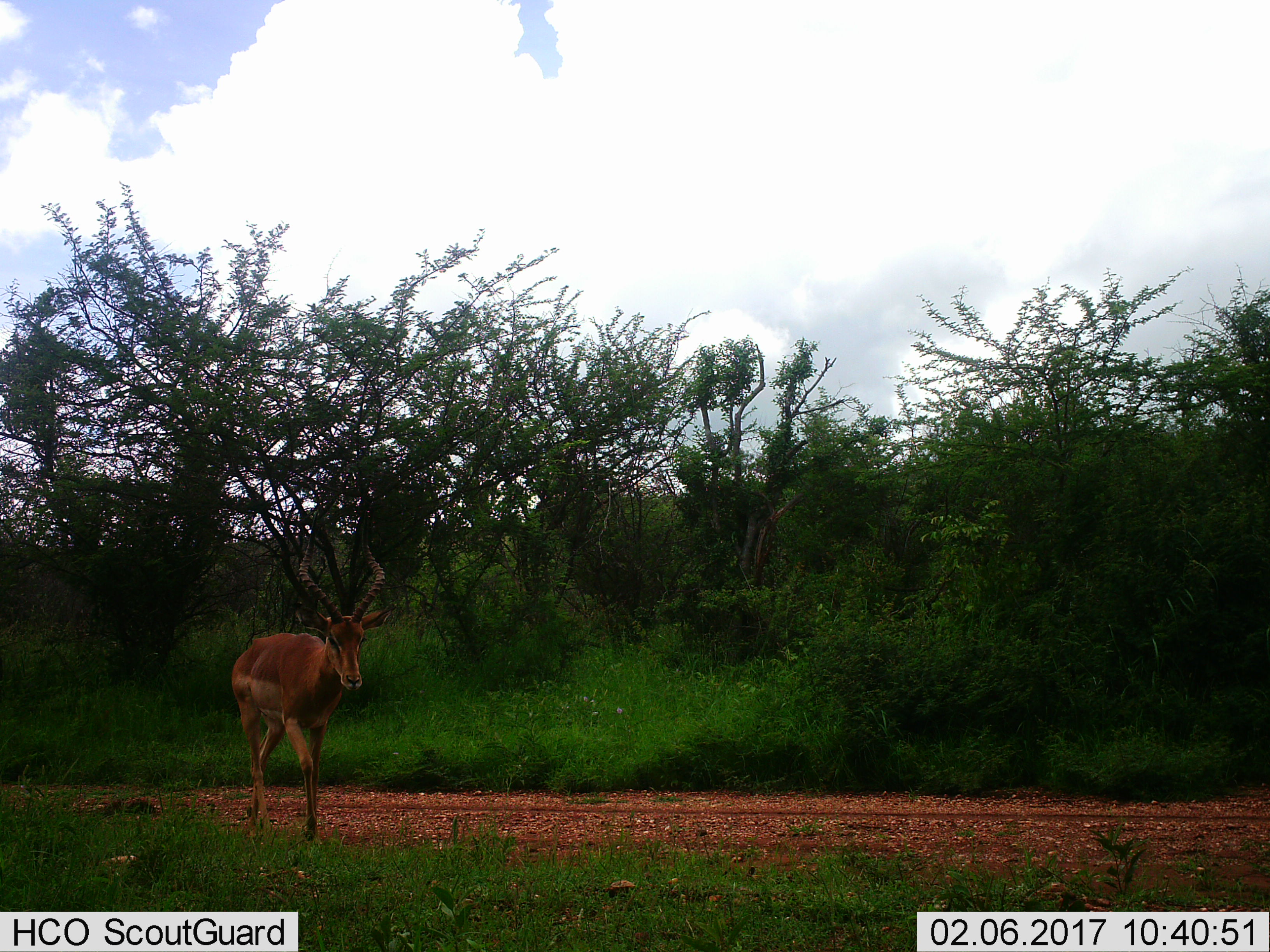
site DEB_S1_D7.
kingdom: Animalia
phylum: Chordata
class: Mammalia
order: Artiodactyla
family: Bovidae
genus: Aepyceros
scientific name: Aepyceros melampus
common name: impala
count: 1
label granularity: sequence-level